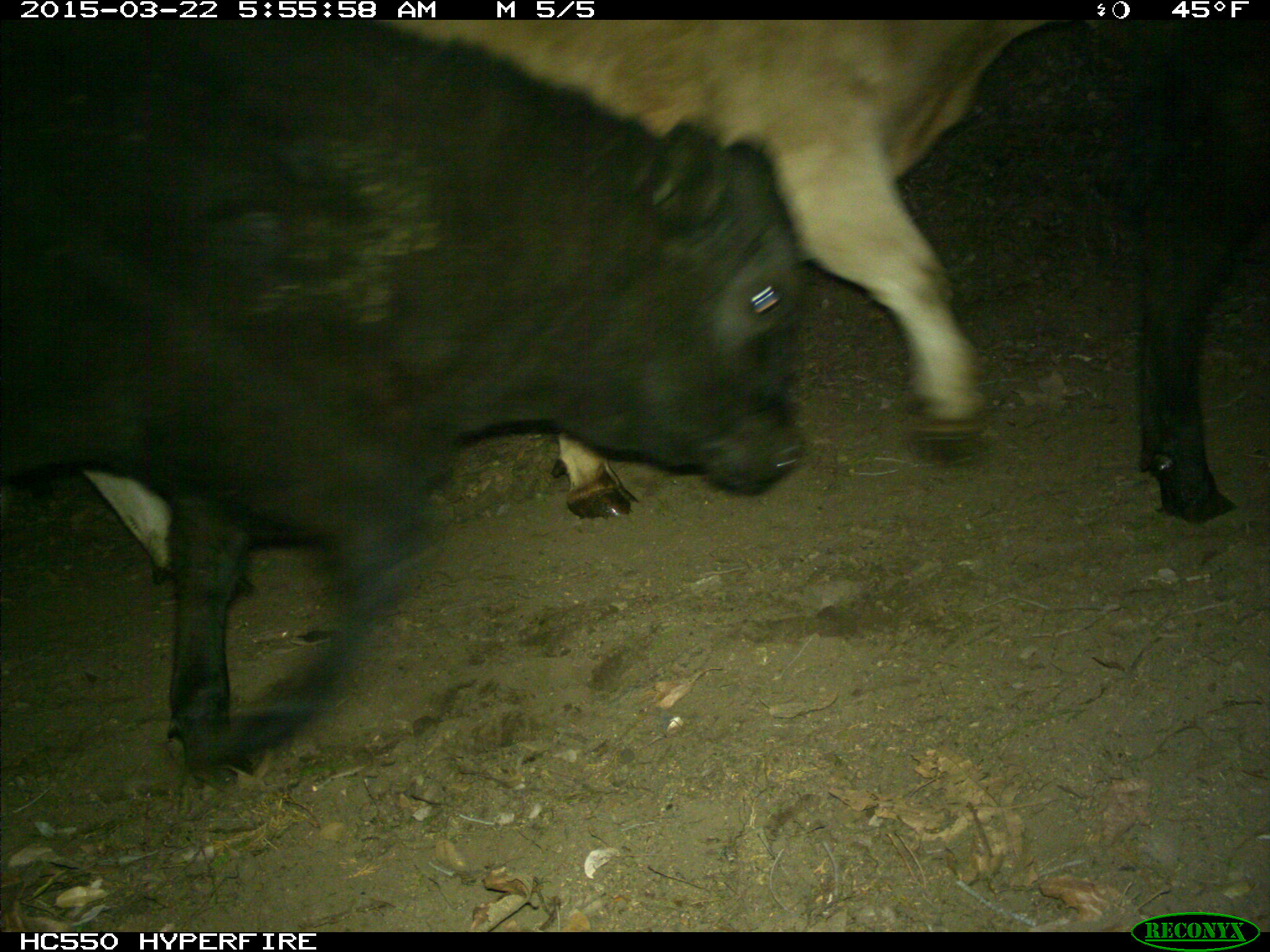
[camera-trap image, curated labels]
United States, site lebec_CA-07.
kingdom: Animalia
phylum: Chordata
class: Mammalia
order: Artiodactyla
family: Bovidae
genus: Bos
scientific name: Bos taurus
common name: domestic cow